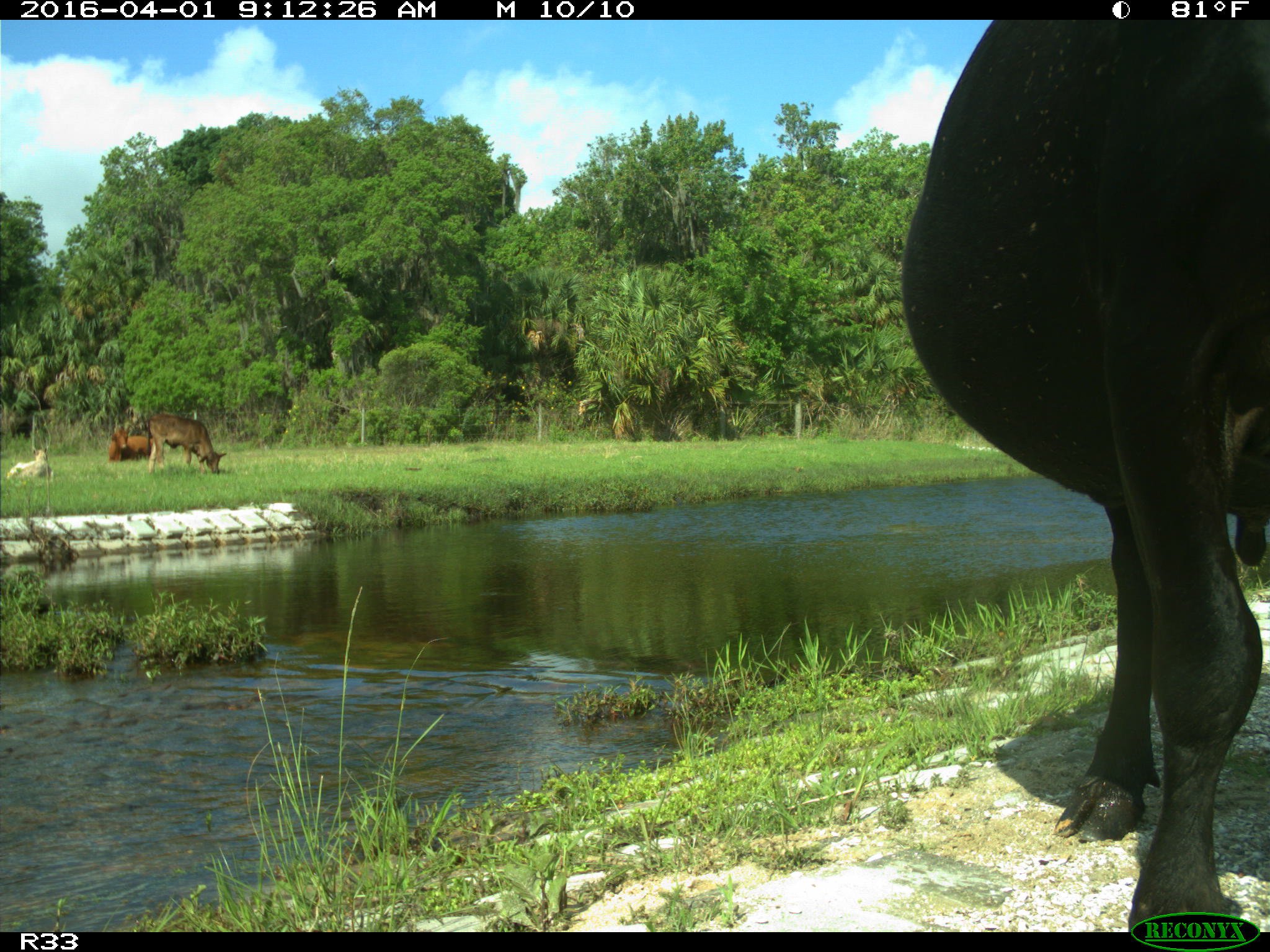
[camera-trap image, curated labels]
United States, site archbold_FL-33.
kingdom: Animalia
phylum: Chordata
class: Mammalia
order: Artiodactyla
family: Bovidae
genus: Bos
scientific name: Bos taurus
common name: domestic cow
Bos taurus (domestic cow).